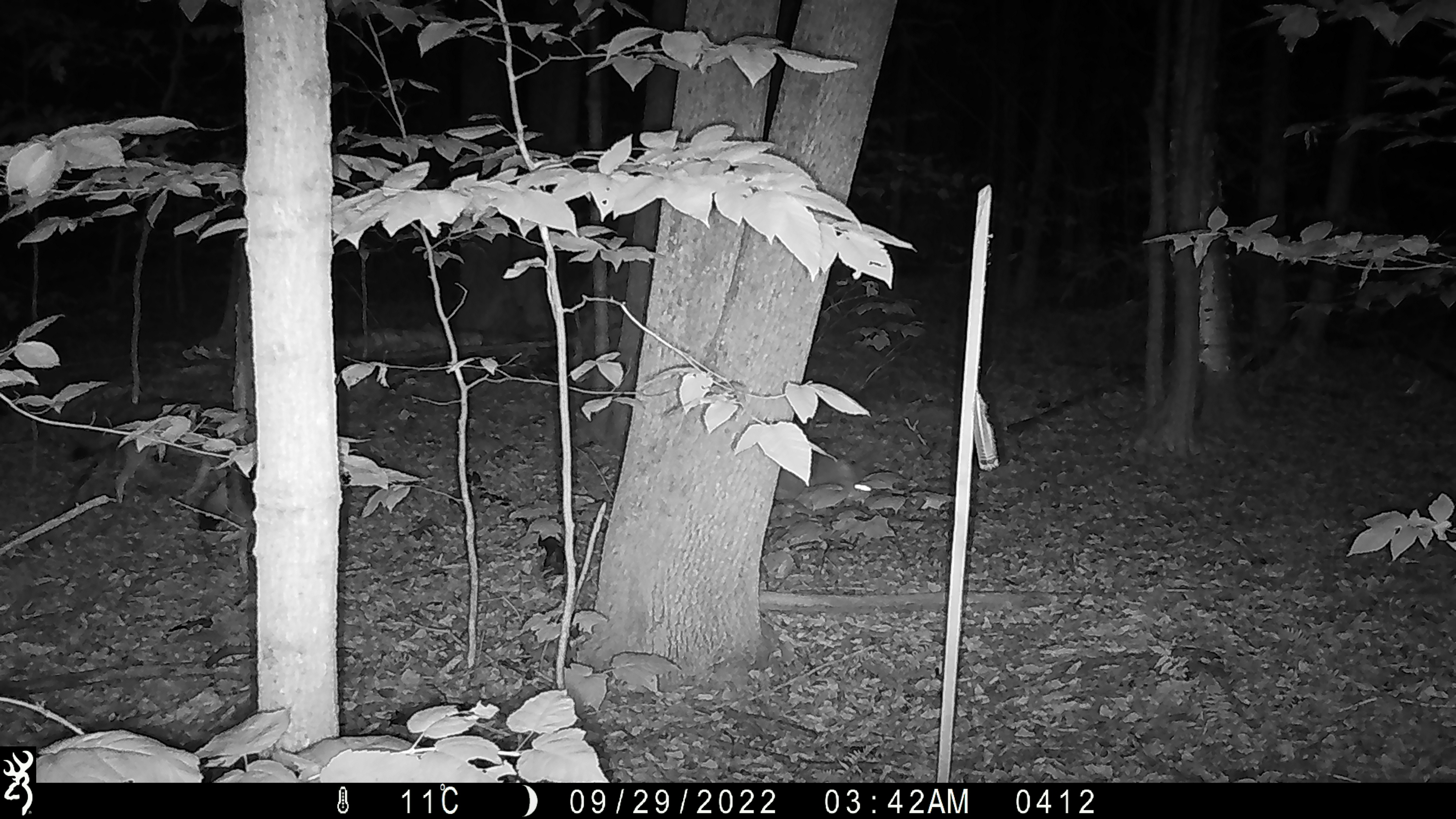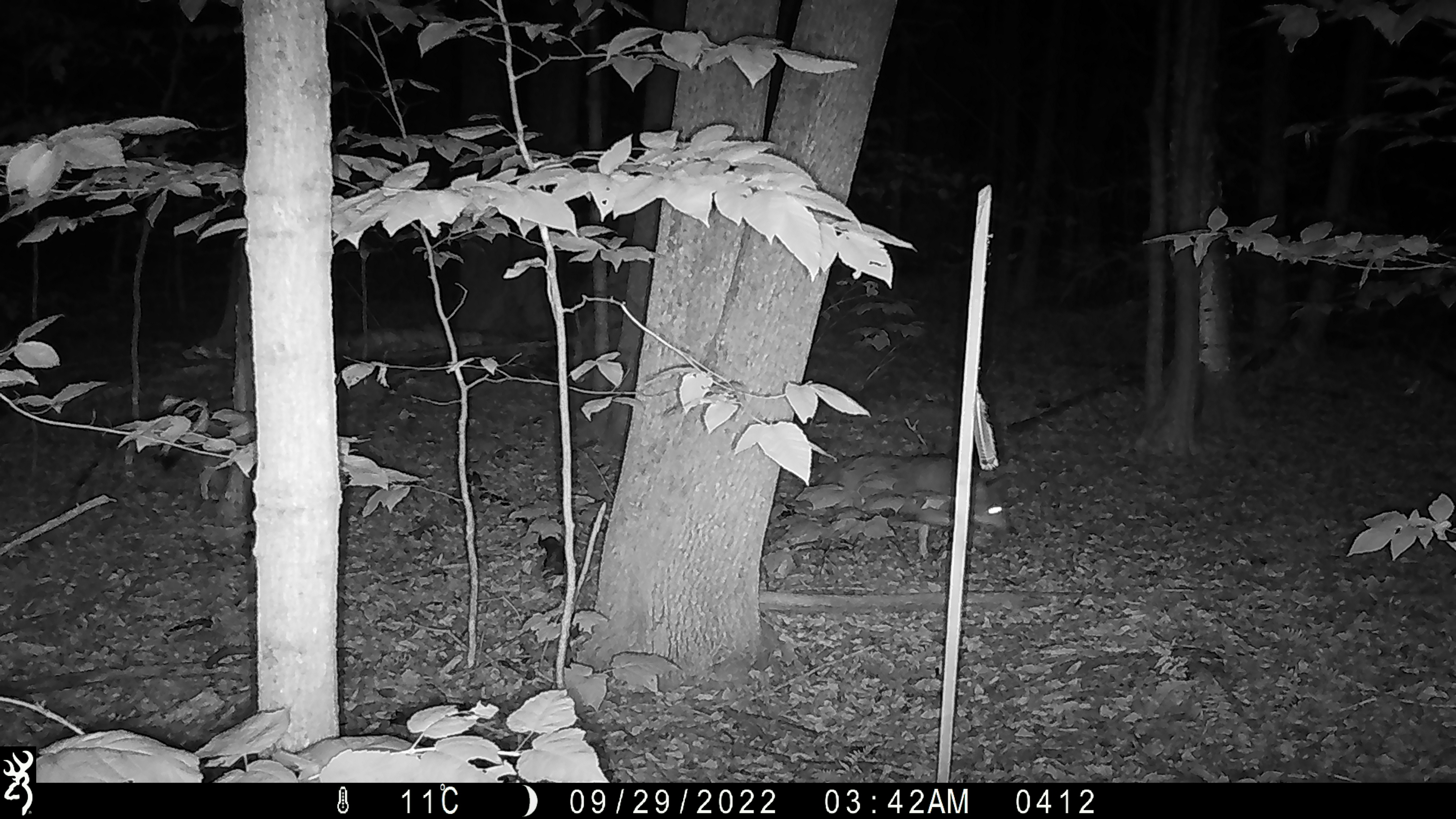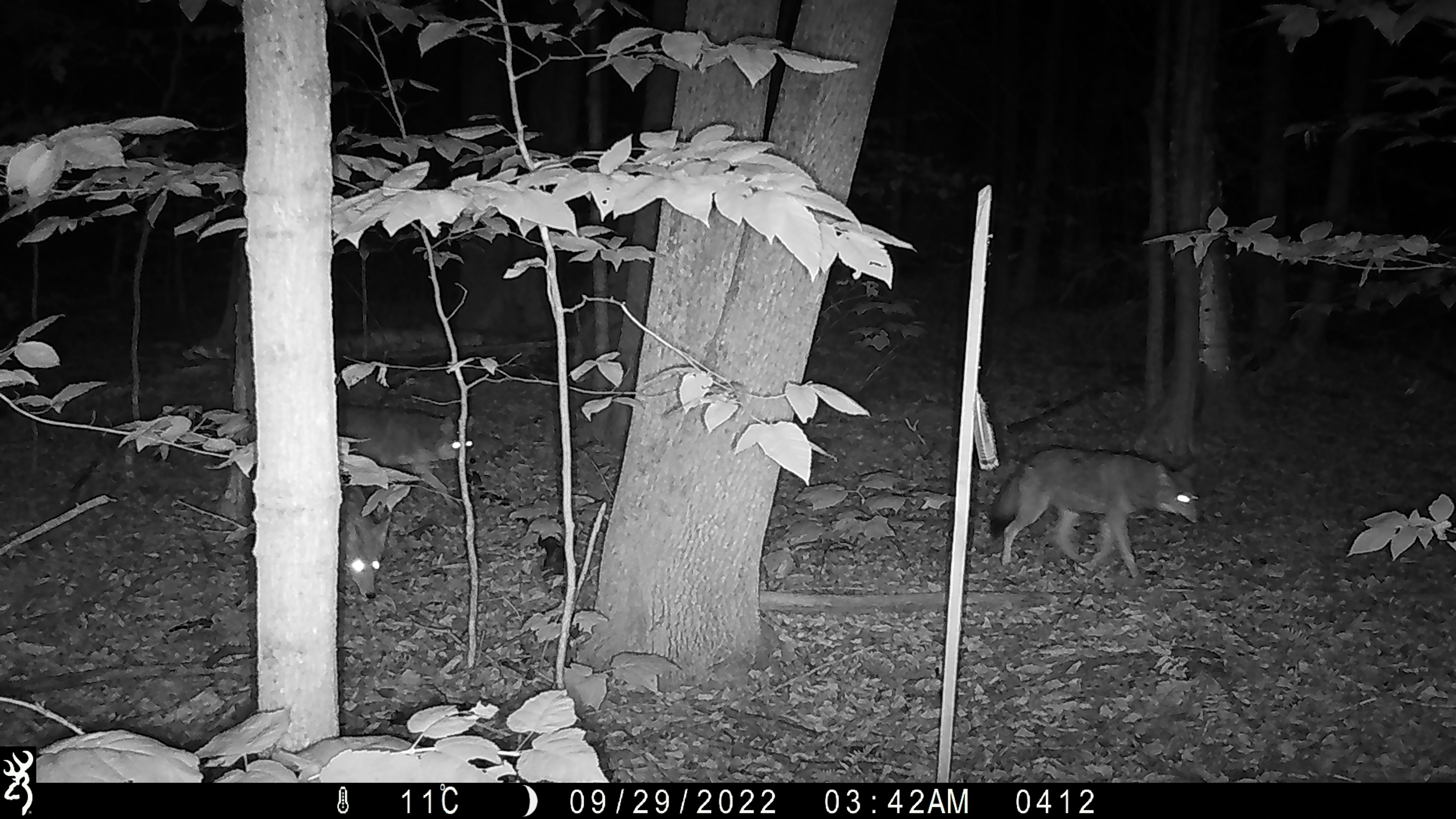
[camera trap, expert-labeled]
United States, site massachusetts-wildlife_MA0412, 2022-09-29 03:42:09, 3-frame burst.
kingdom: Animalia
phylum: Chordata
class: Mammalia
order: Carnivora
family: Canidae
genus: Canis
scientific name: Canis latrans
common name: coyote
Coyote (Canis latrans).